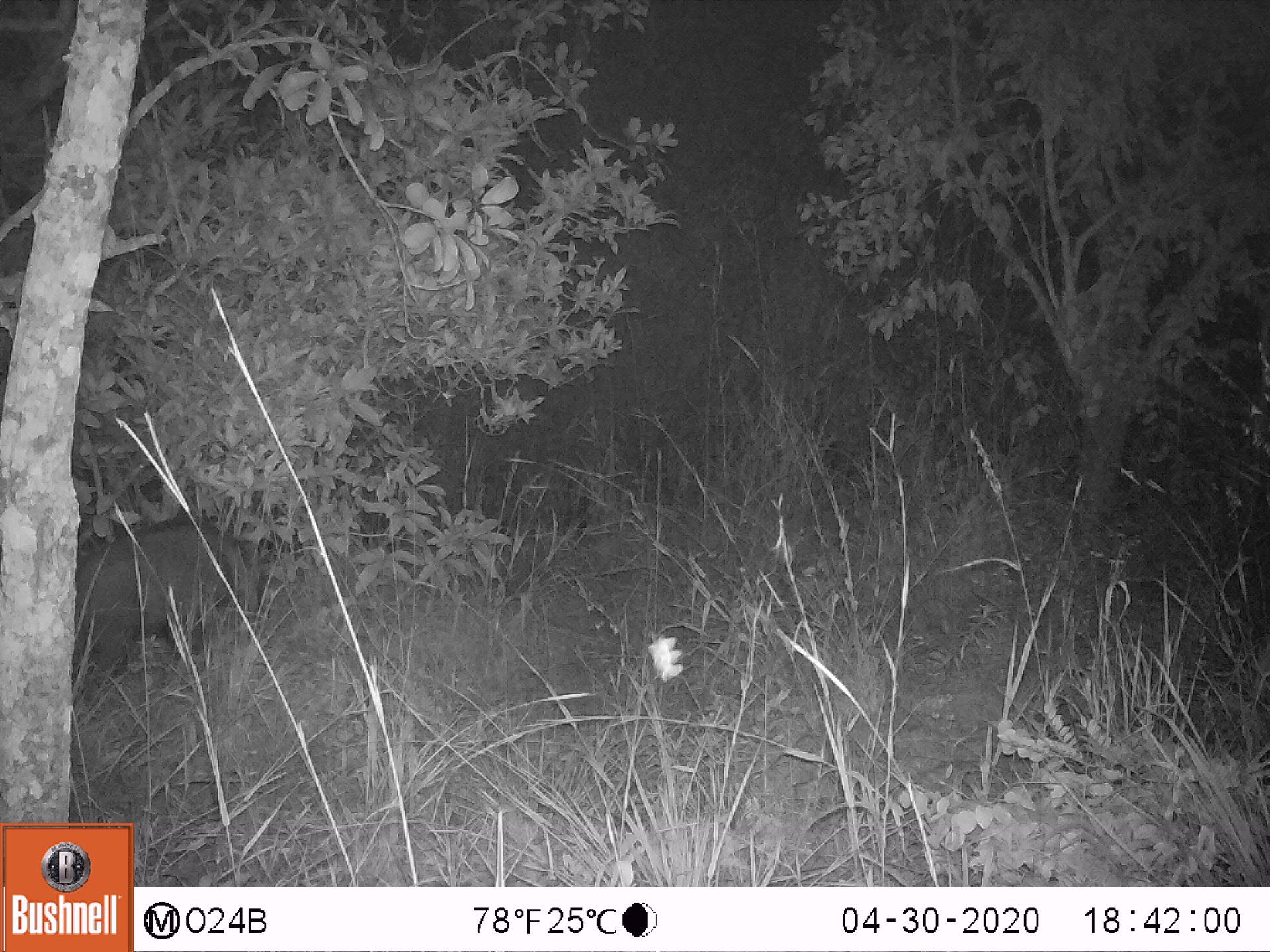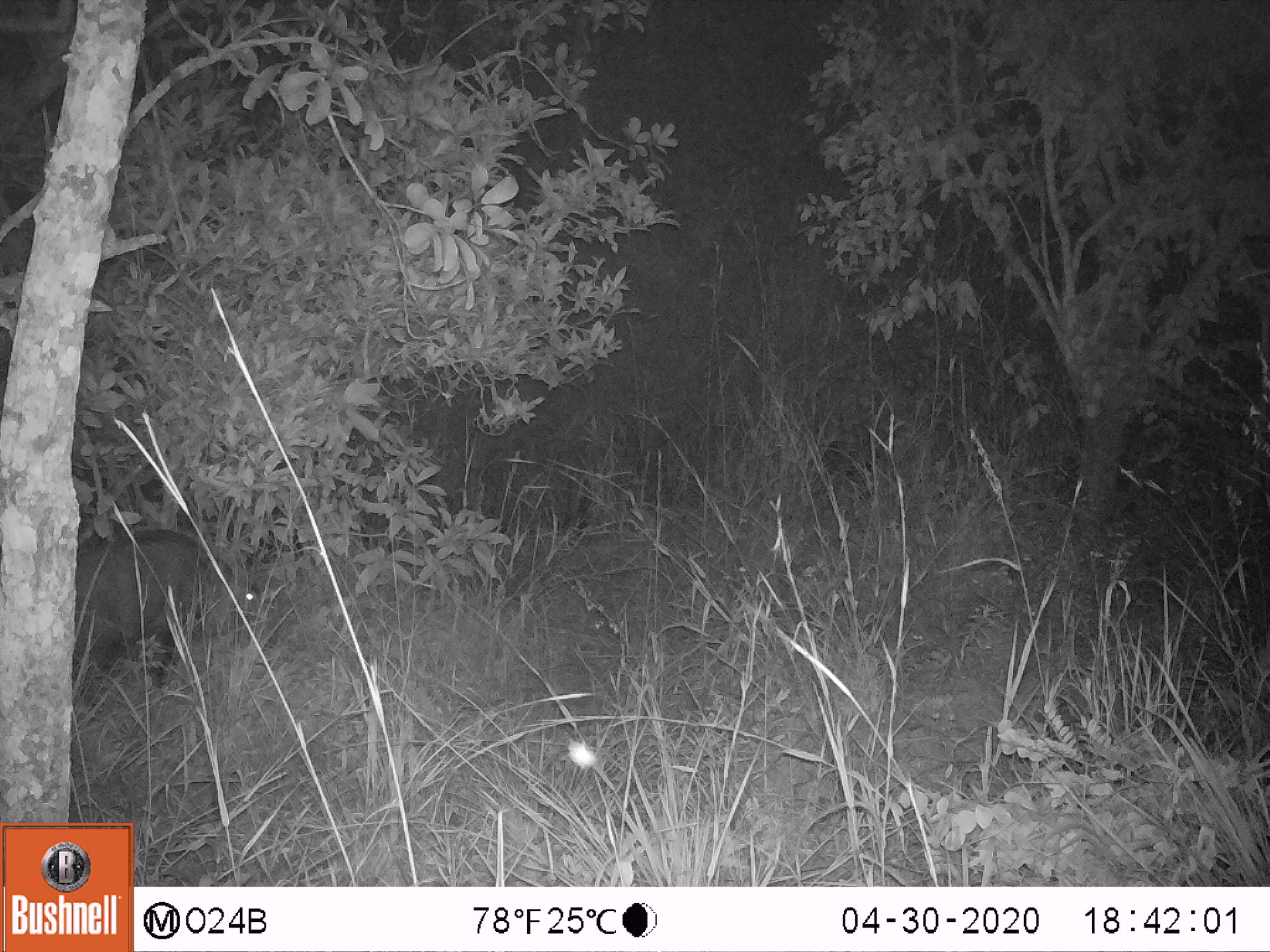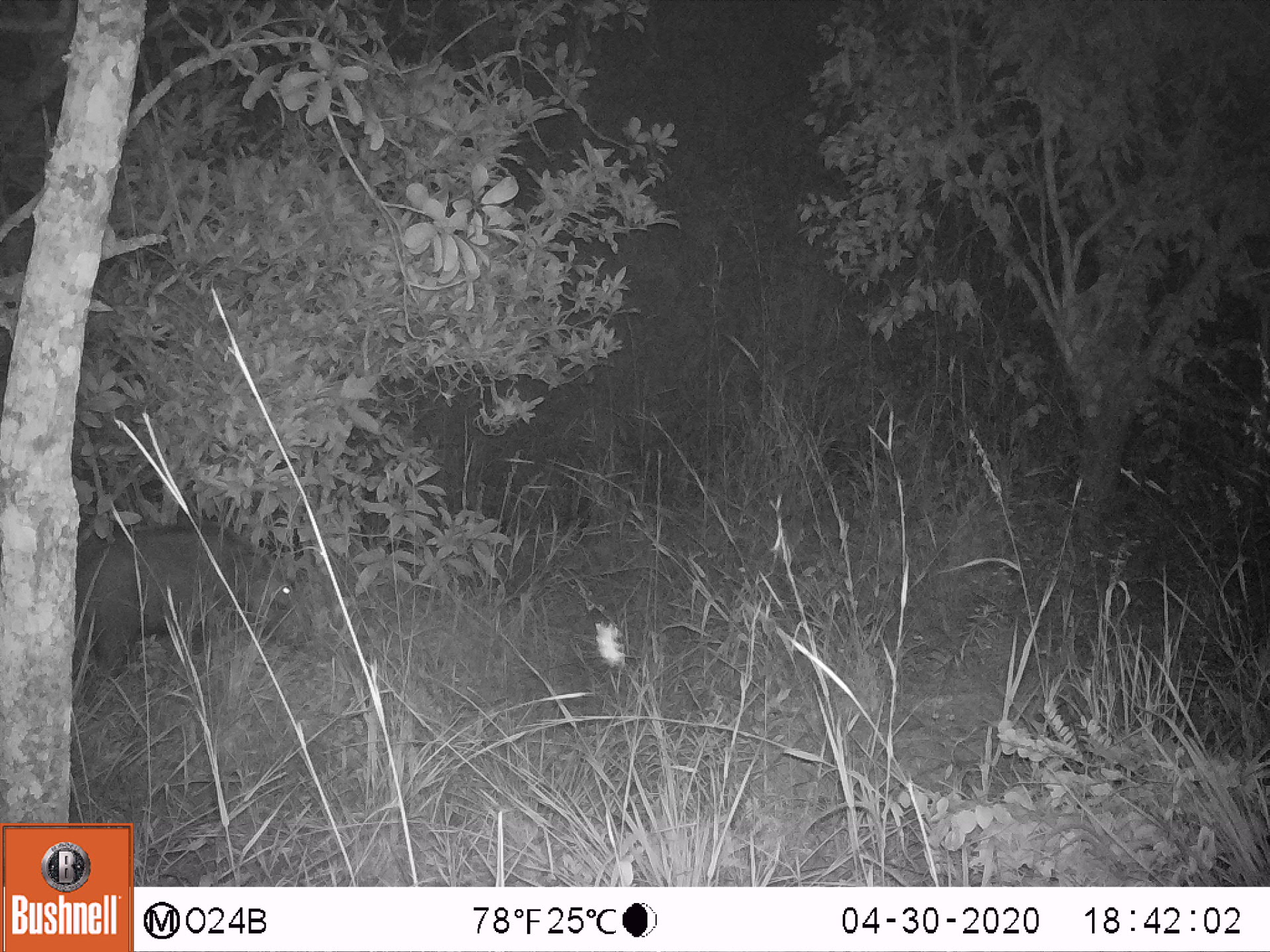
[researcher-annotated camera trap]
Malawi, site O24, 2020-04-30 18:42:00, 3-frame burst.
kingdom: Animalia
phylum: Chordata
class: Mammalia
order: Artiodactyla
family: Suidae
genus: Potamochoerus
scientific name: Potamochoerus larvatus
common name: bushpig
Bushpig (Potamochoerus larvatus), count 1.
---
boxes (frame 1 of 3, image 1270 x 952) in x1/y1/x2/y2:
bushpig: 74/513/269/685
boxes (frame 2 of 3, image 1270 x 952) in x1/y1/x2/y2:
bushpig: 77/520/264/699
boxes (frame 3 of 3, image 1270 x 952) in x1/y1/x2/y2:
bushpig: 80/515/326/685